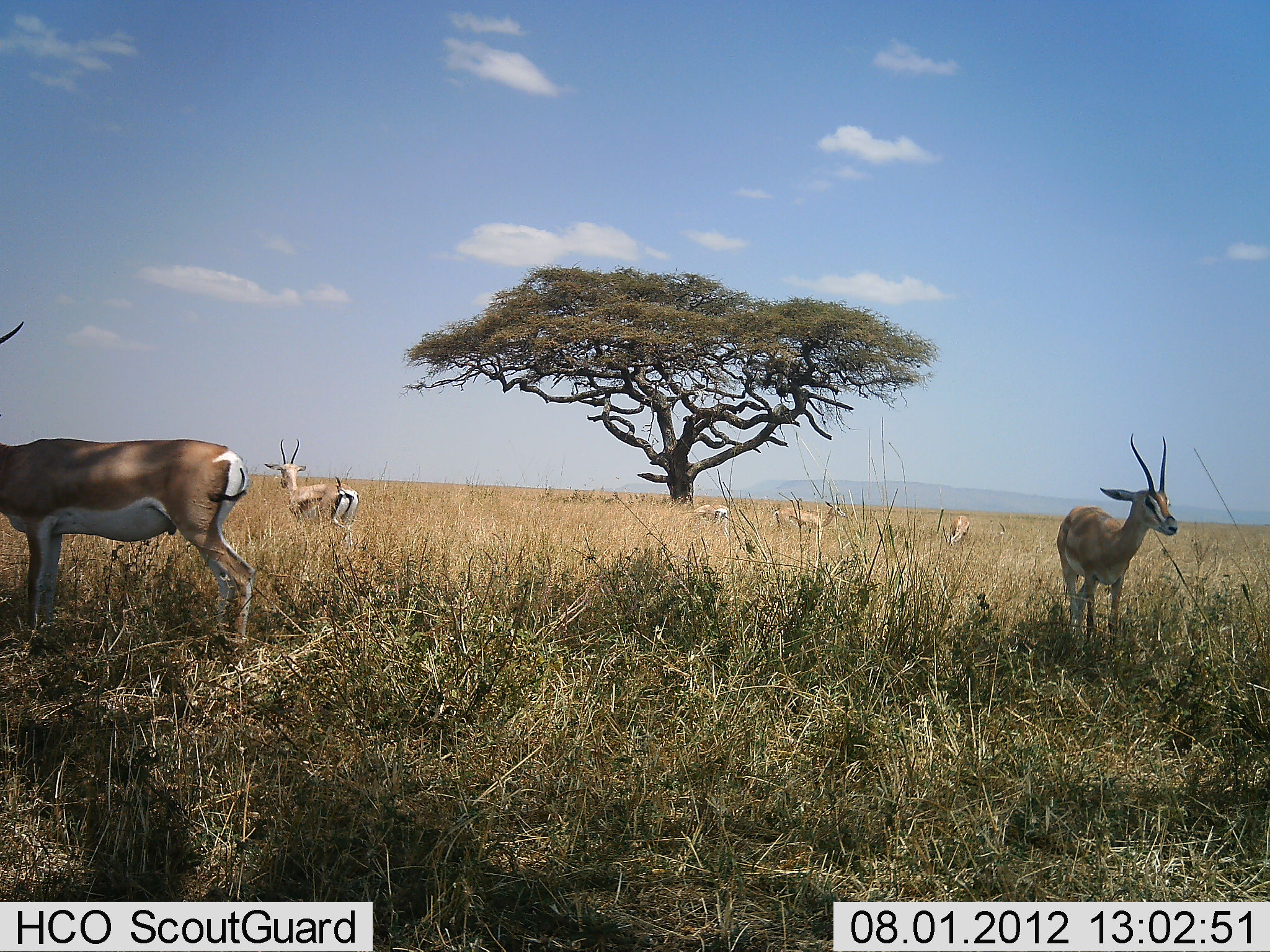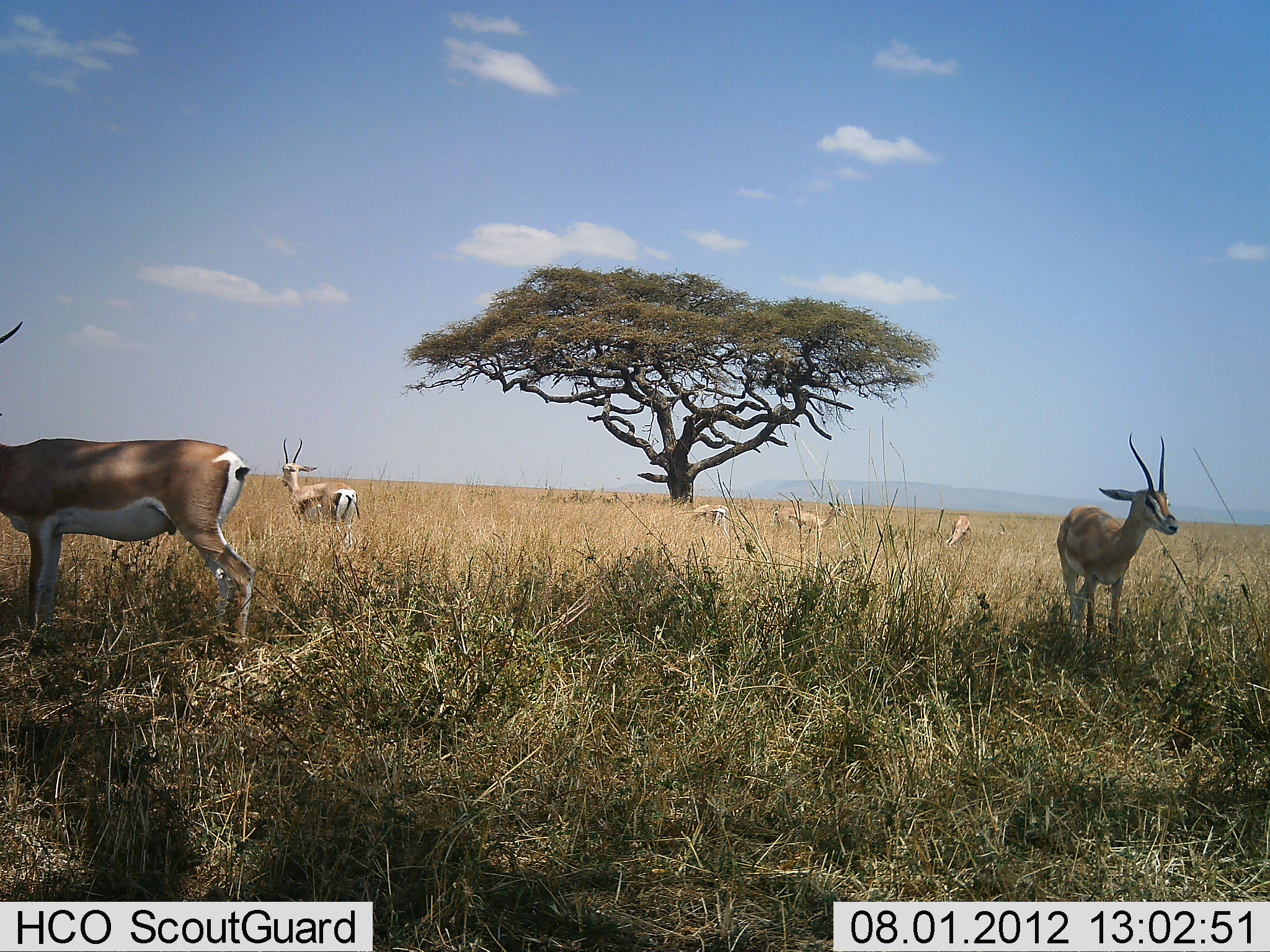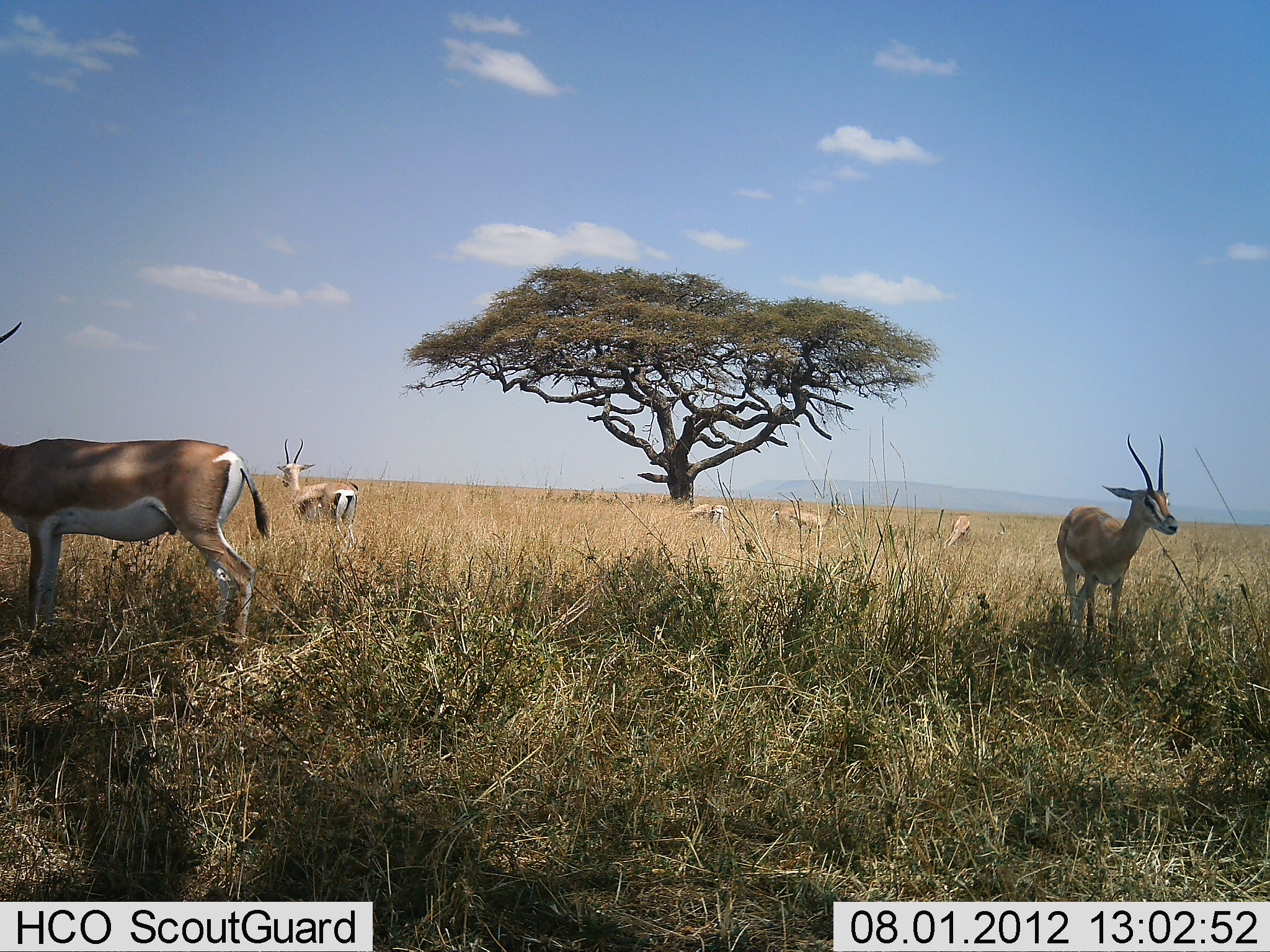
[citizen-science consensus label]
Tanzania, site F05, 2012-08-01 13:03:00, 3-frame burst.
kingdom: Animalia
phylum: Chordata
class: Mammalia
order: Artiodactyla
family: Bovidae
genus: Nanger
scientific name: Nanger granti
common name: grant's gazelle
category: gazellegrants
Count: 6.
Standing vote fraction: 80%.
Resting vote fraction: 0%.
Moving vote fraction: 10%.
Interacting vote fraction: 10%.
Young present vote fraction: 0%.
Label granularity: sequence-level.